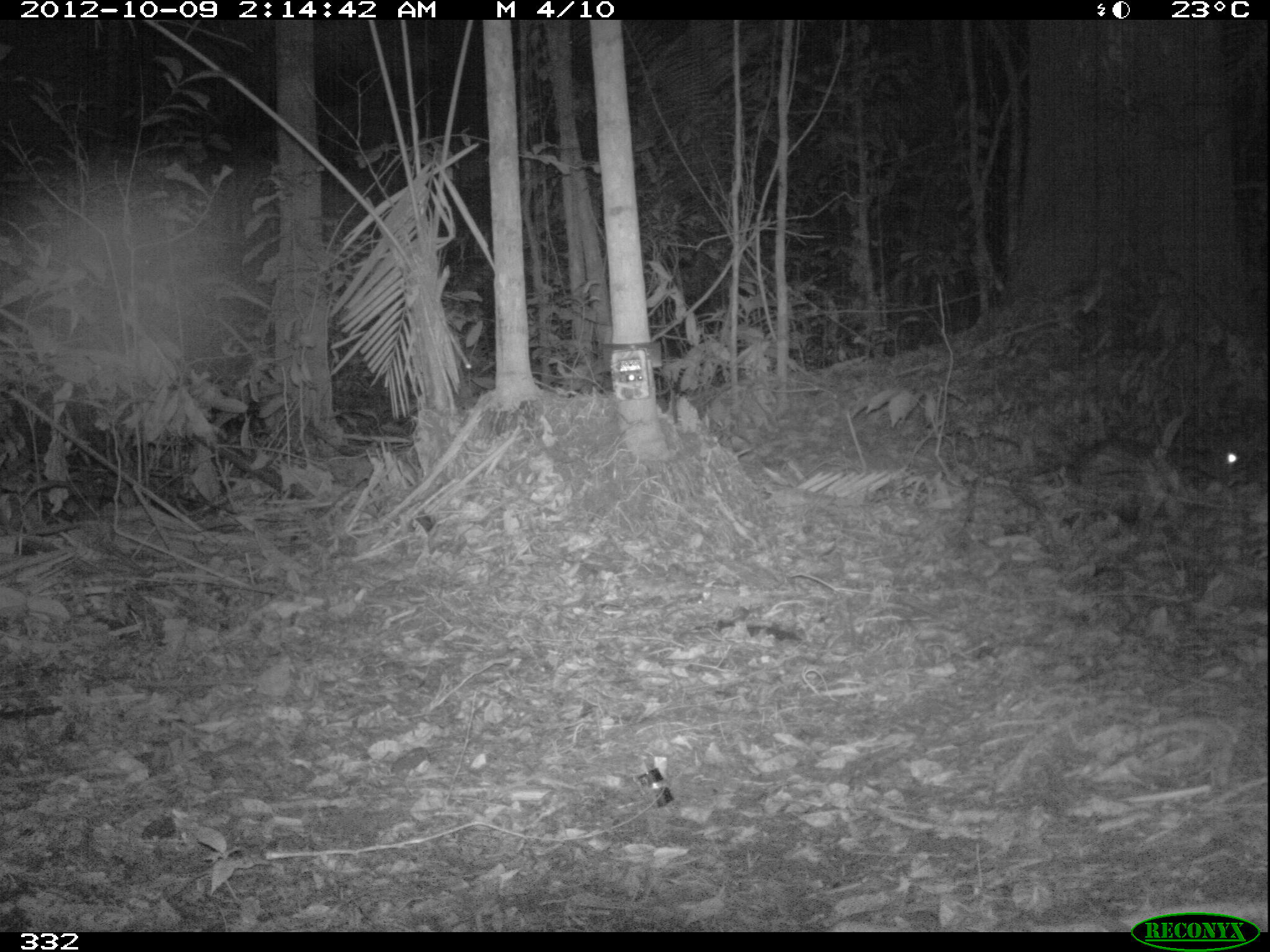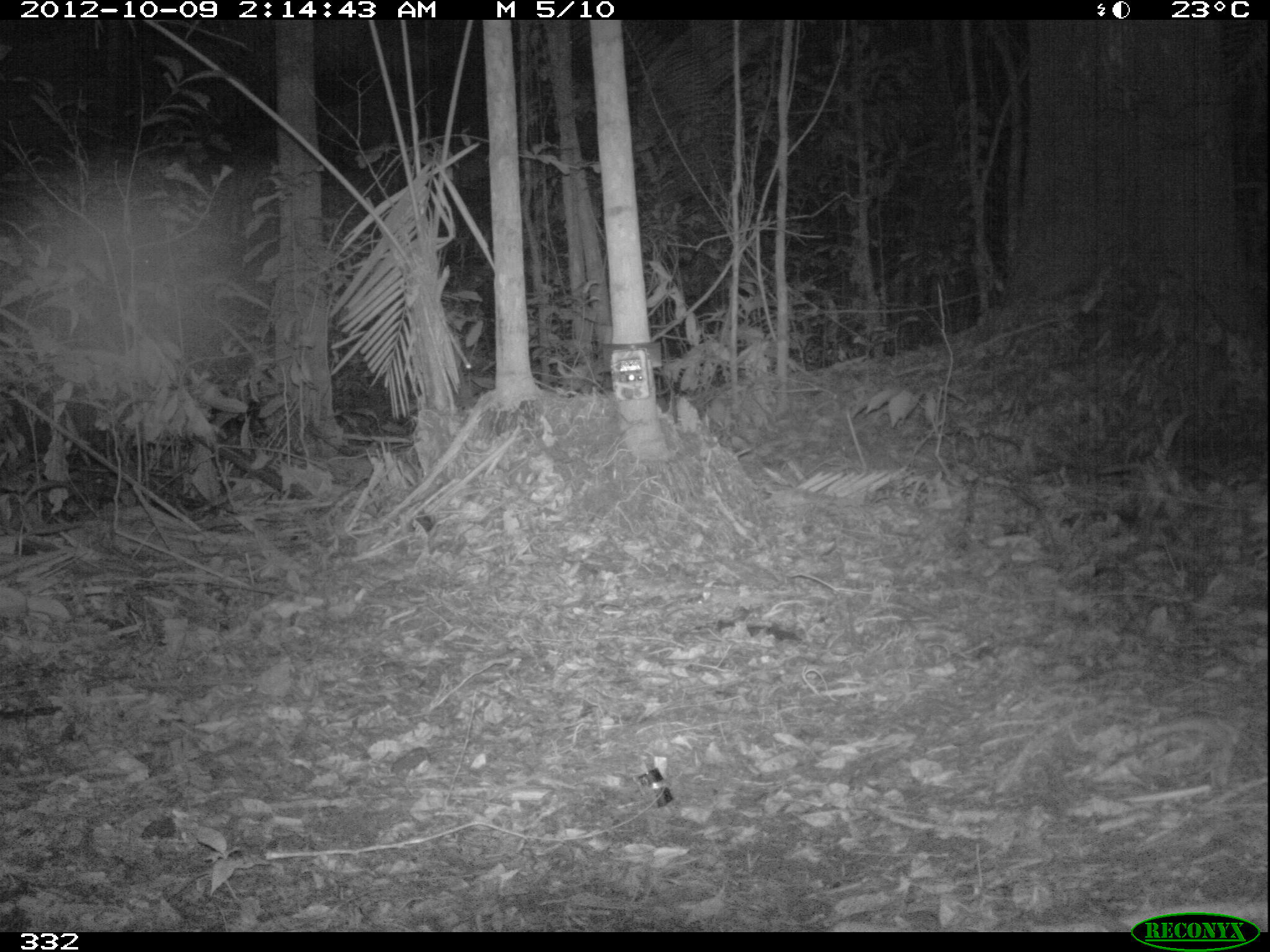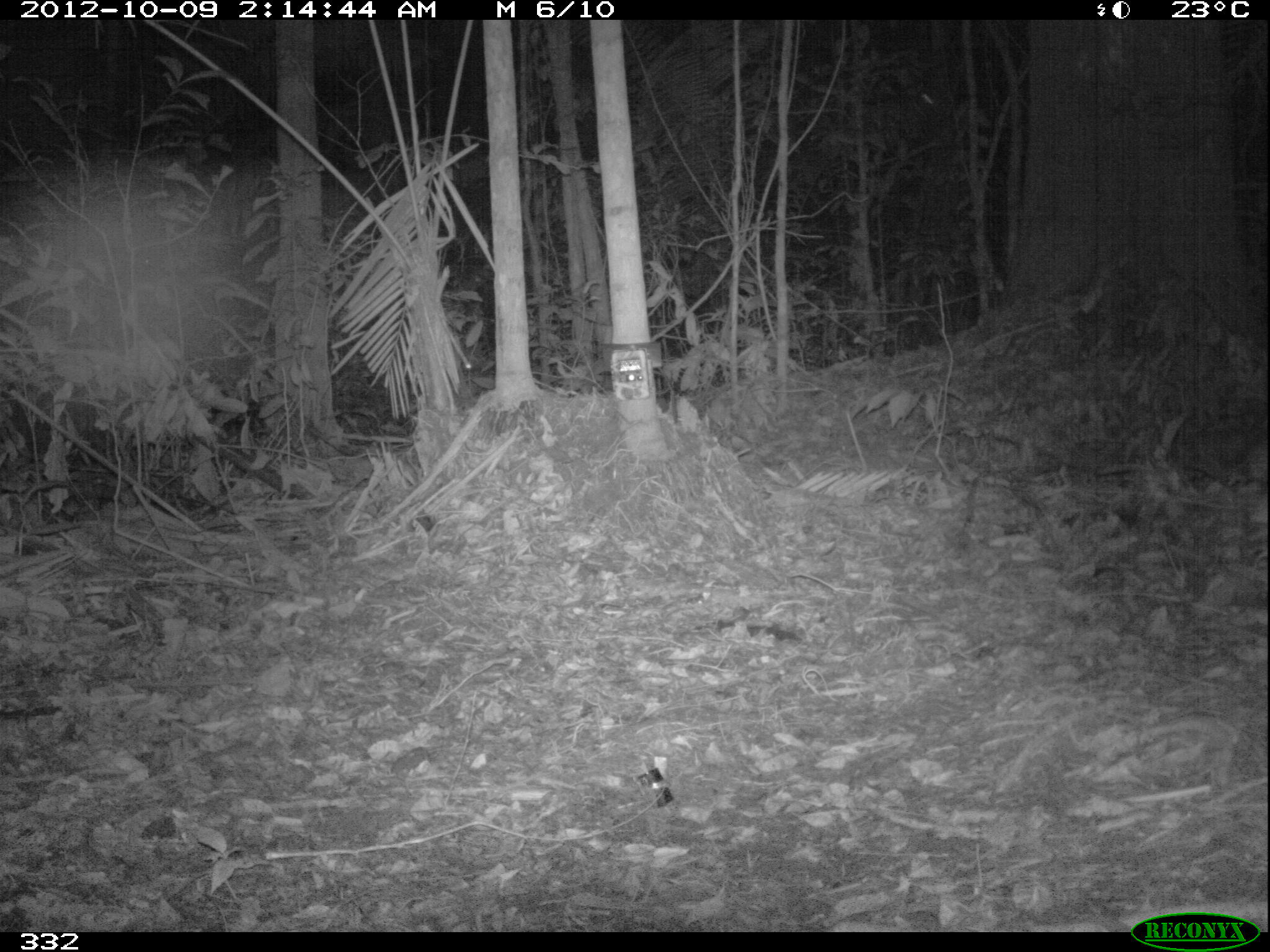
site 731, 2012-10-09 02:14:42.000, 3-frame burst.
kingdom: Animalia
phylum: Chordata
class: Mammalia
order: Rodentia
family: Dasyproctidae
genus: Dasyprocta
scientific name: Dasyprocta punctata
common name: central american agouti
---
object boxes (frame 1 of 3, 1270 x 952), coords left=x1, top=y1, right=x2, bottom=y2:
dasyprocta punctata: left=954, top=435, right=1257, bottom=480